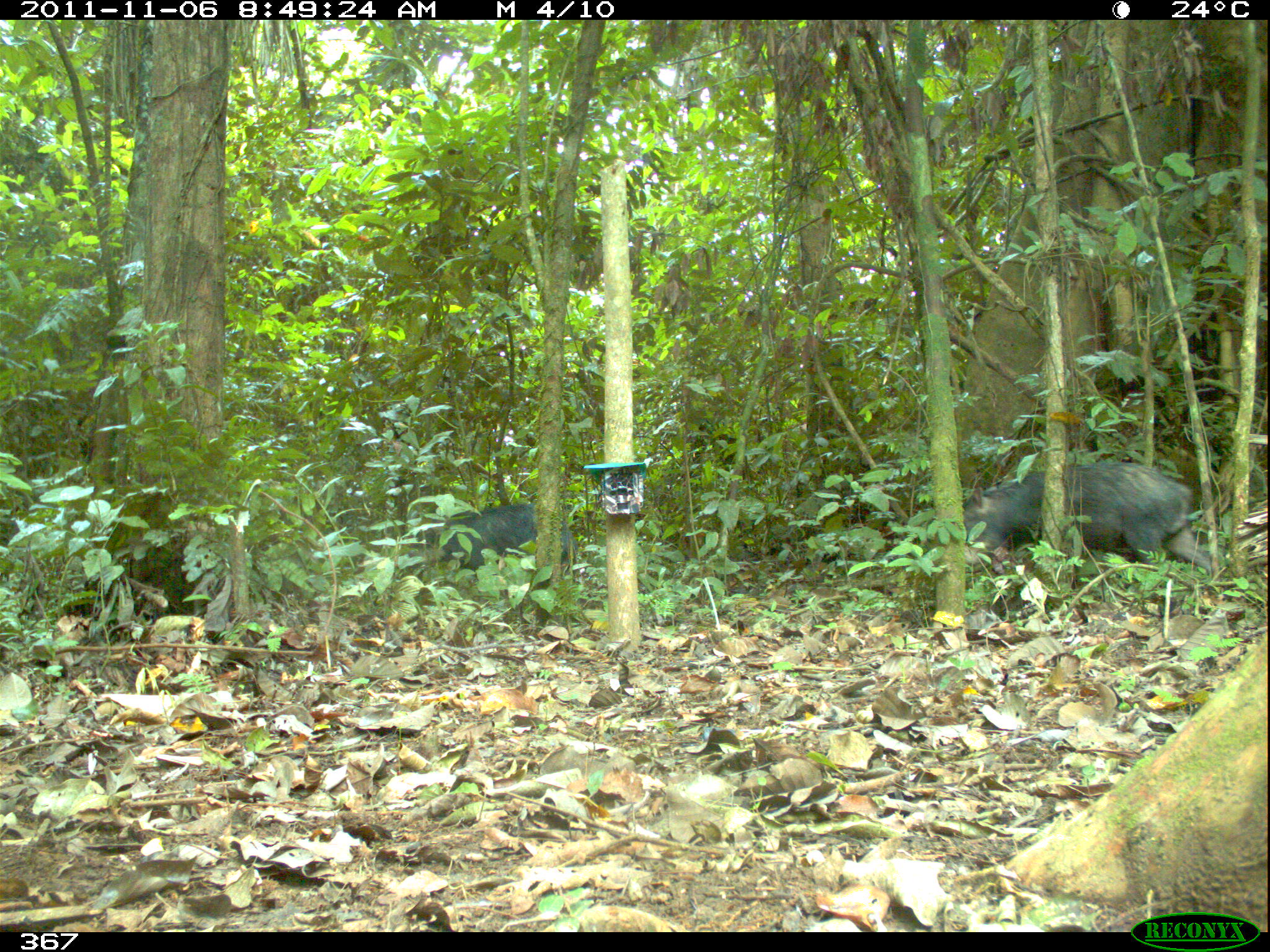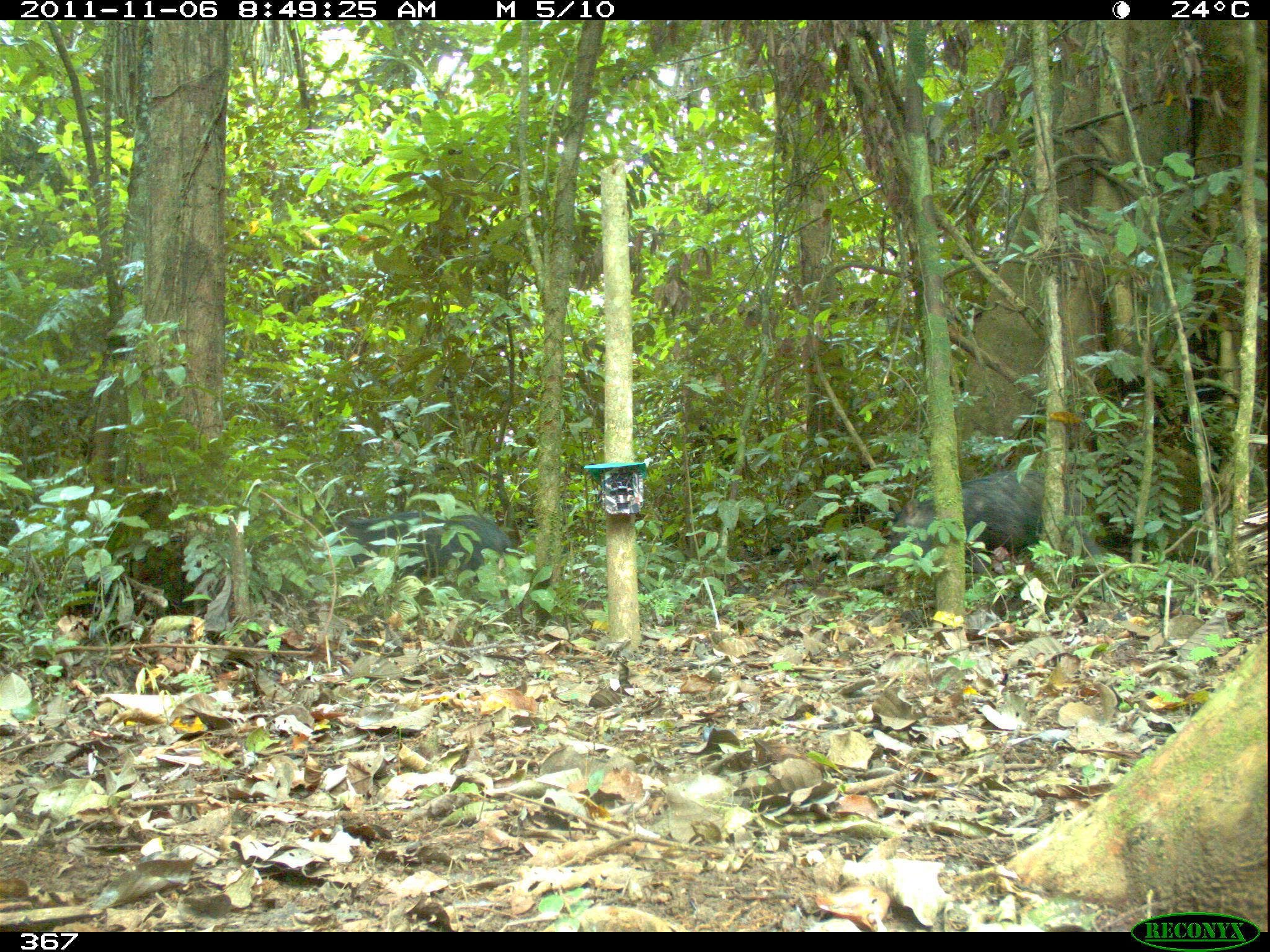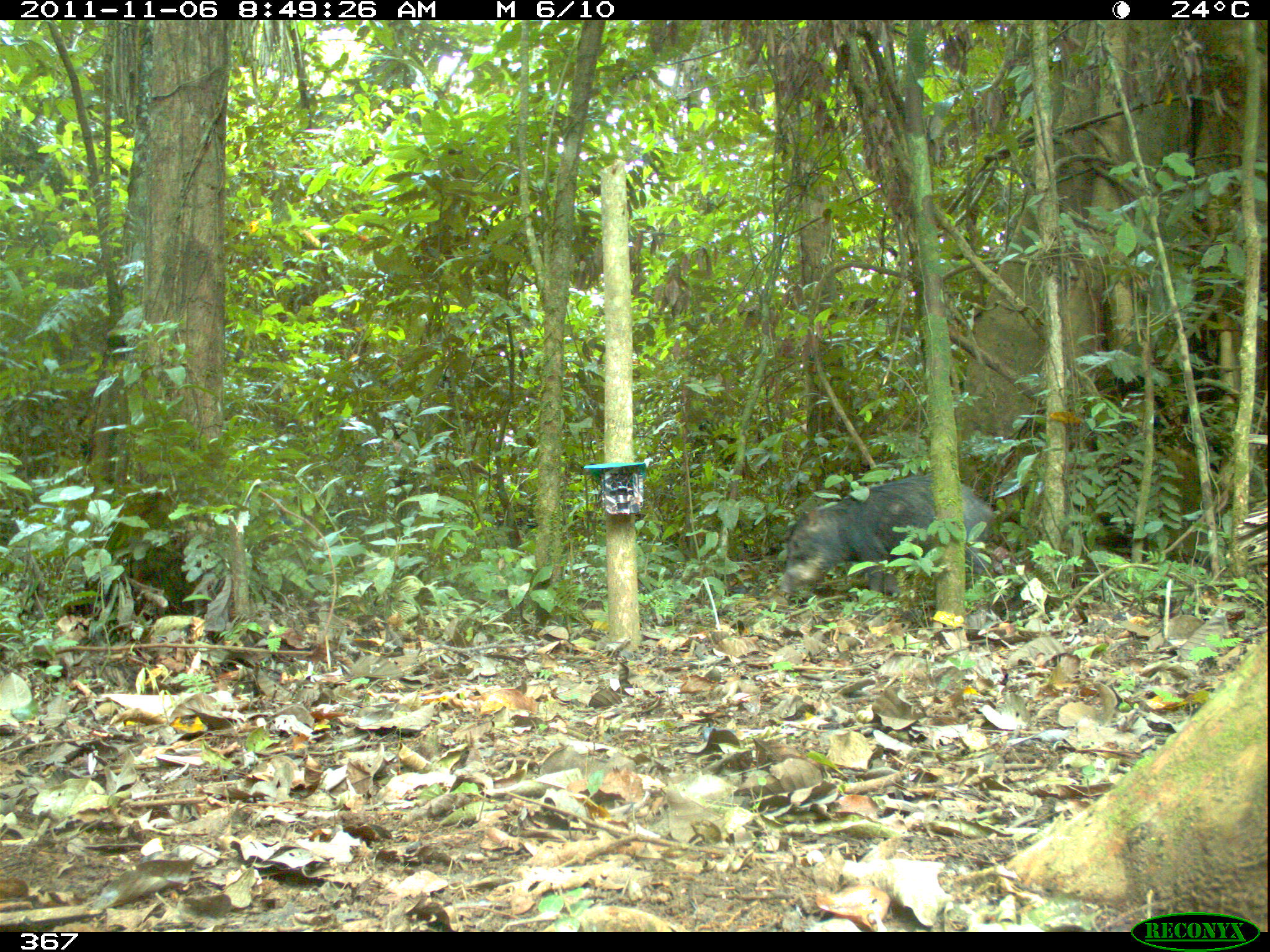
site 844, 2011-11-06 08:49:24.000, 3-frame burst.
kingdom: Animalia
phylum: Chordata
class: Mammalia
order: Artiodactyla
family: Tayassuidae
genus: Tayassu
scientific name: Tayassu pecari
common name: white-lipped peccary